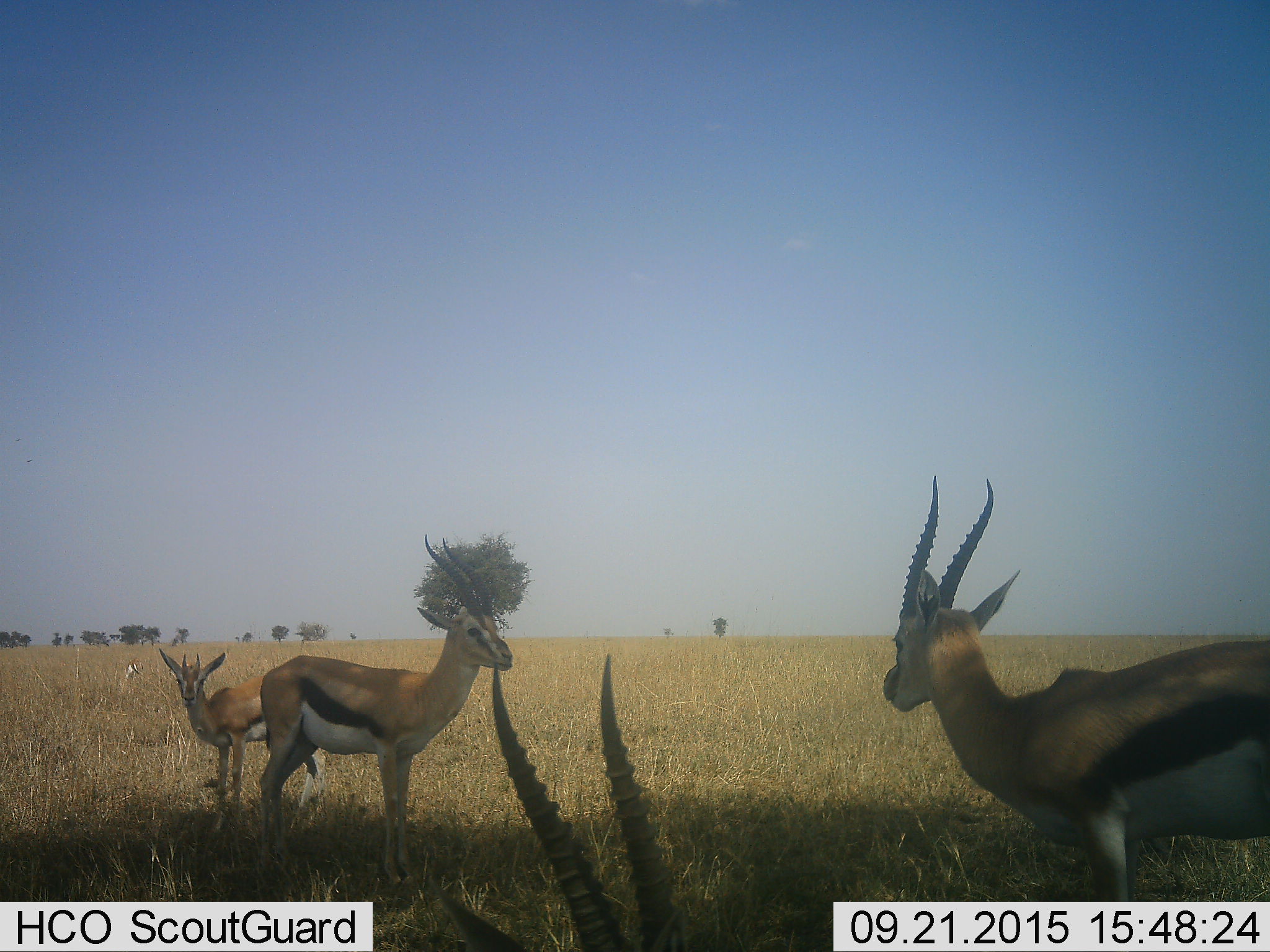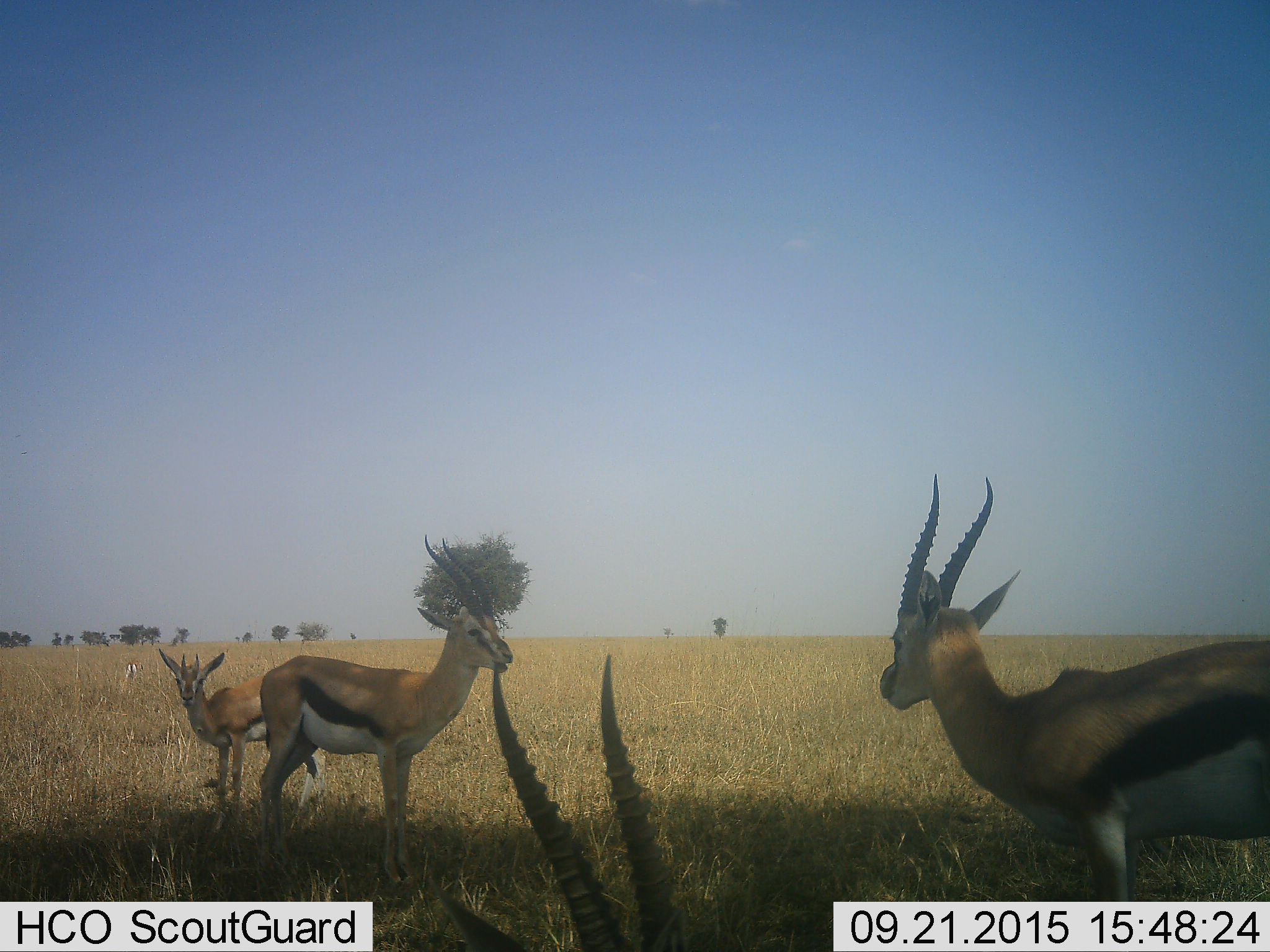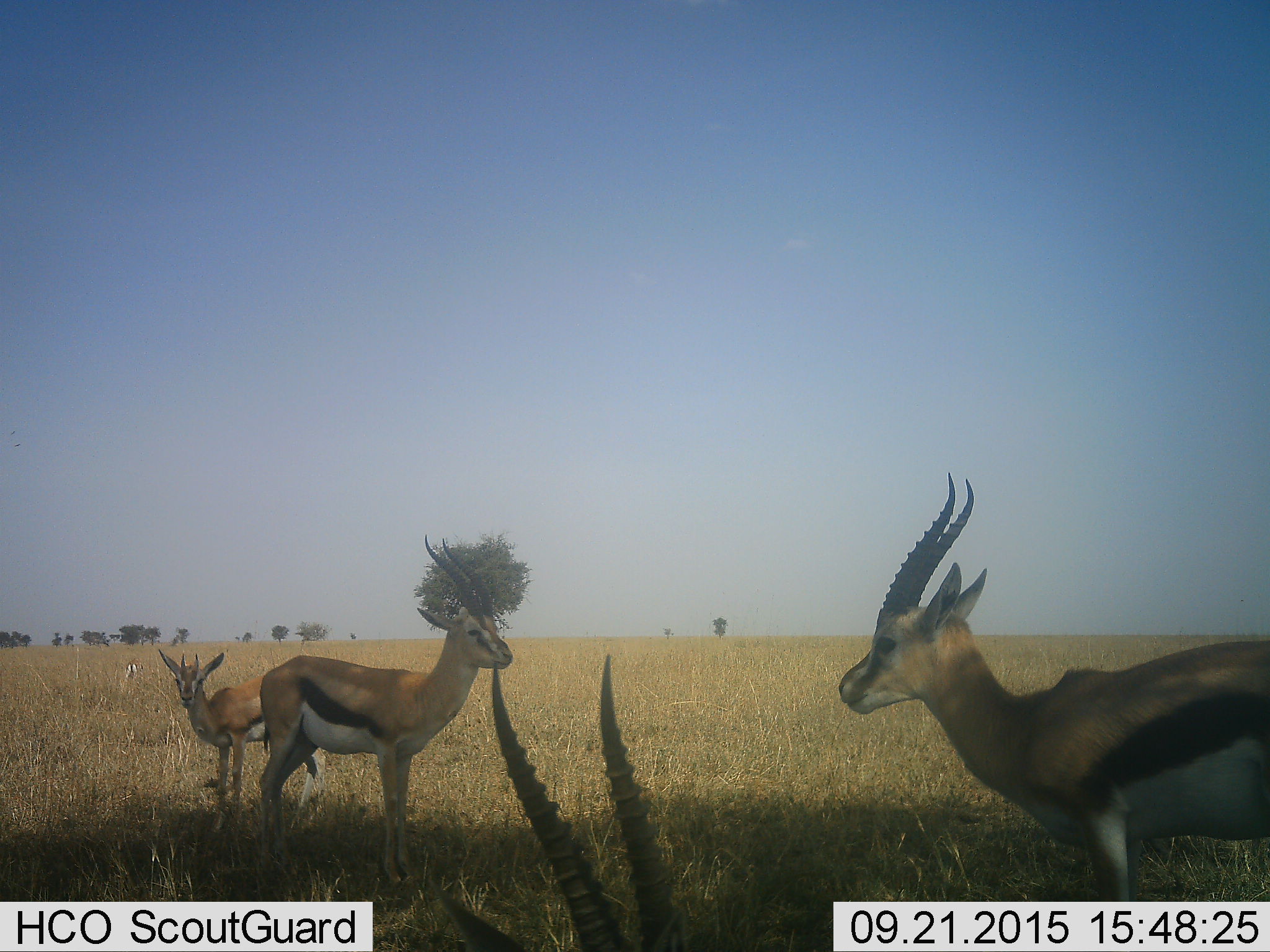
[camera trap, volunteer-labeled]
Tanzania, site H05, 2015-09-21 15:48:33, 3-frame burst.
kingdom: Animalia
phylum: Chordata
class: Mammalia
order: Artiodactyla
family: Bovidae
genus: Eudorcas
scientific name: Eudorcas thomsonii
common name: thomson's gazelle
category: gazellethomsons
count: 4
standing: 80%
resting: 30%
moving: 20%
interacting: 10%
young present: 40%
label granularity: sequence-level